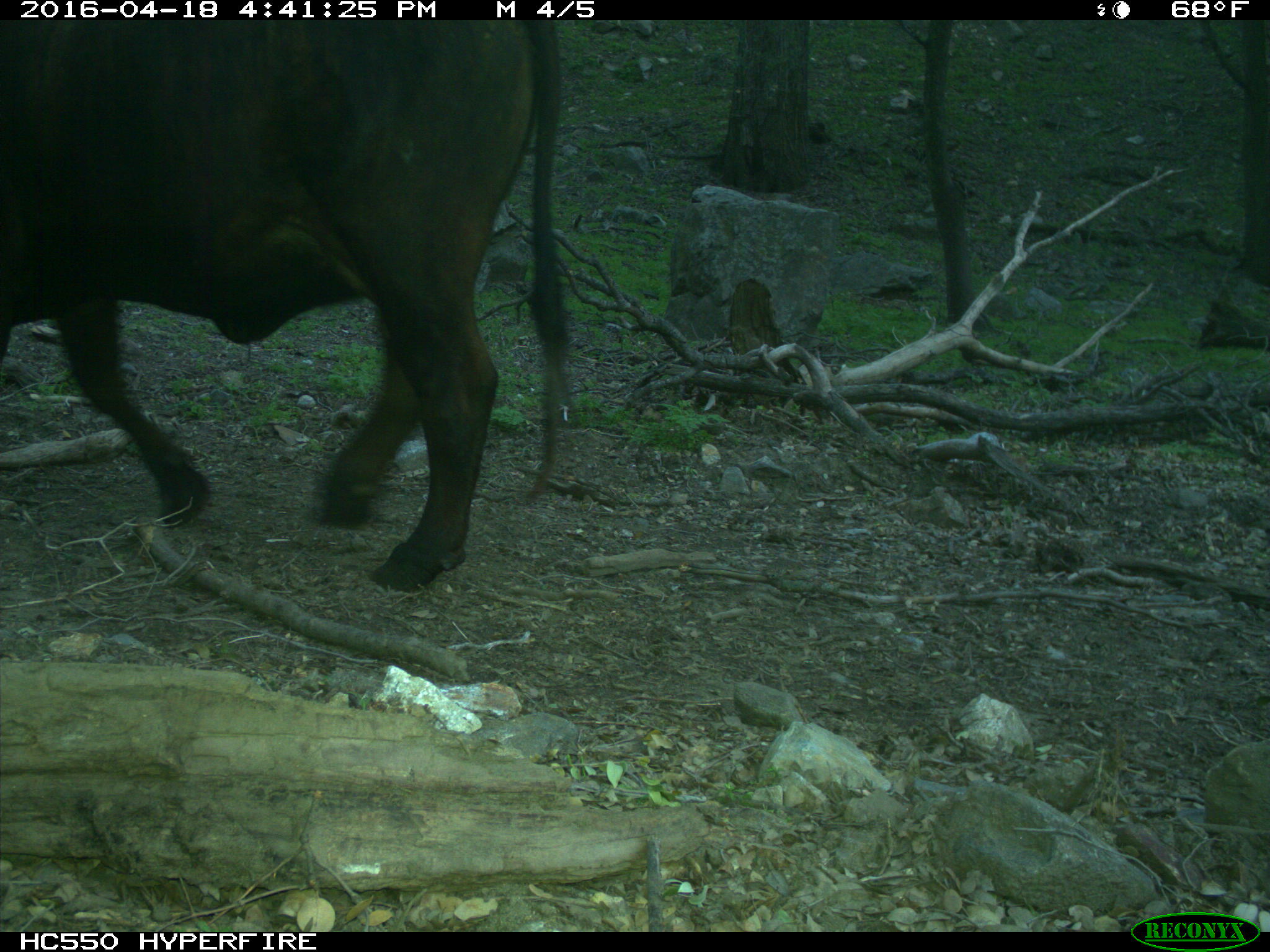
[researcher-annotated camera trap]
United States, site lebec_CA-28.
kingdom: Animalia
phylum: Chordata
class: Mammalia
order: Artiodactyla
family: Bovidae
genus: Bos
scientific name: Bos taurus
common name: domestic cow